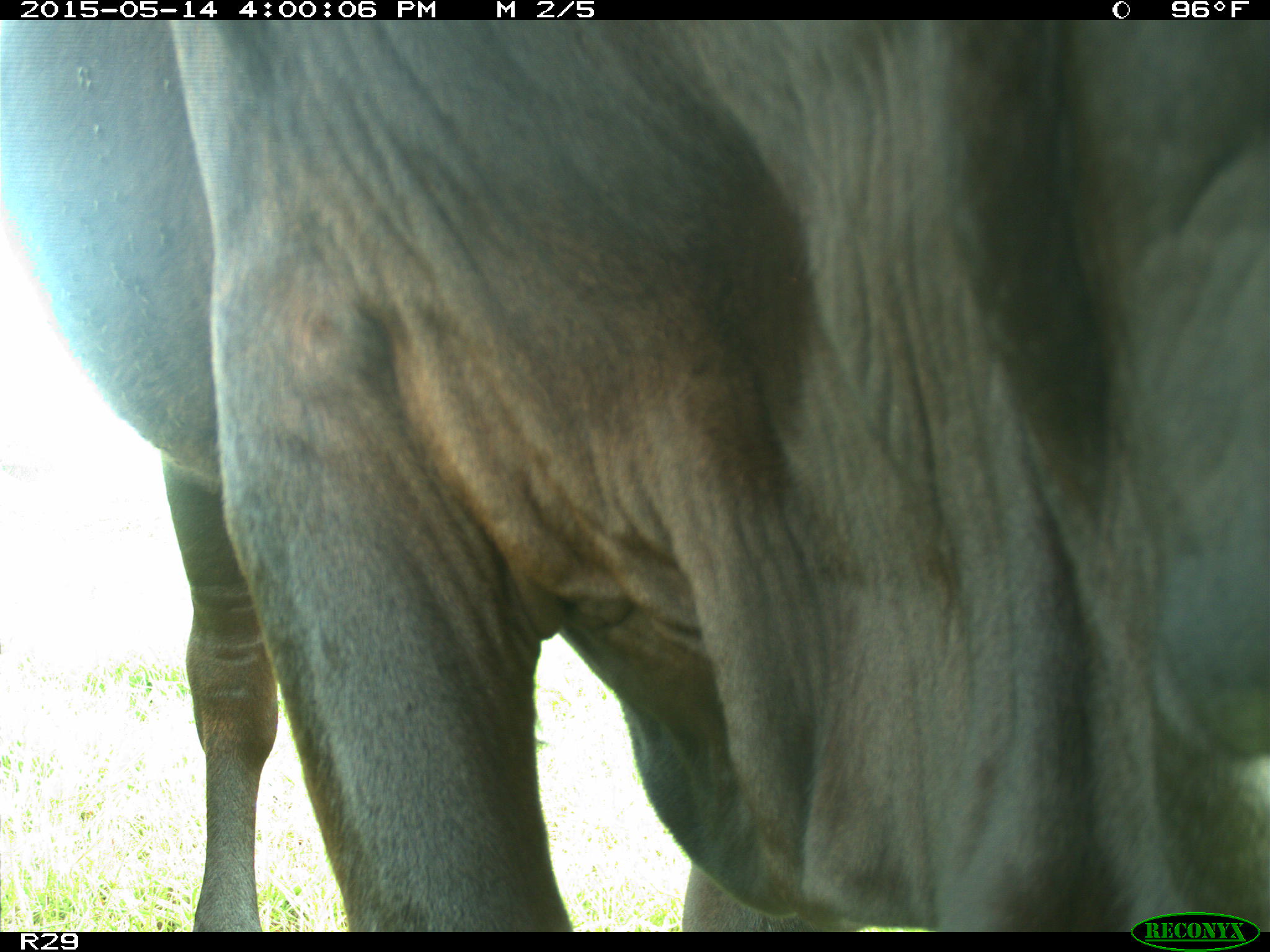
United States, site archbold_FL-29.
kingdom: Animalia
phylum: Chordata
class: Mammalia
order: Artiodactyla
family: Bovidae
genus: Bos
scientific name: Bos taurus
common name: domestic cow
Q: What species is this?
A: Bos taurus (domestic cow).